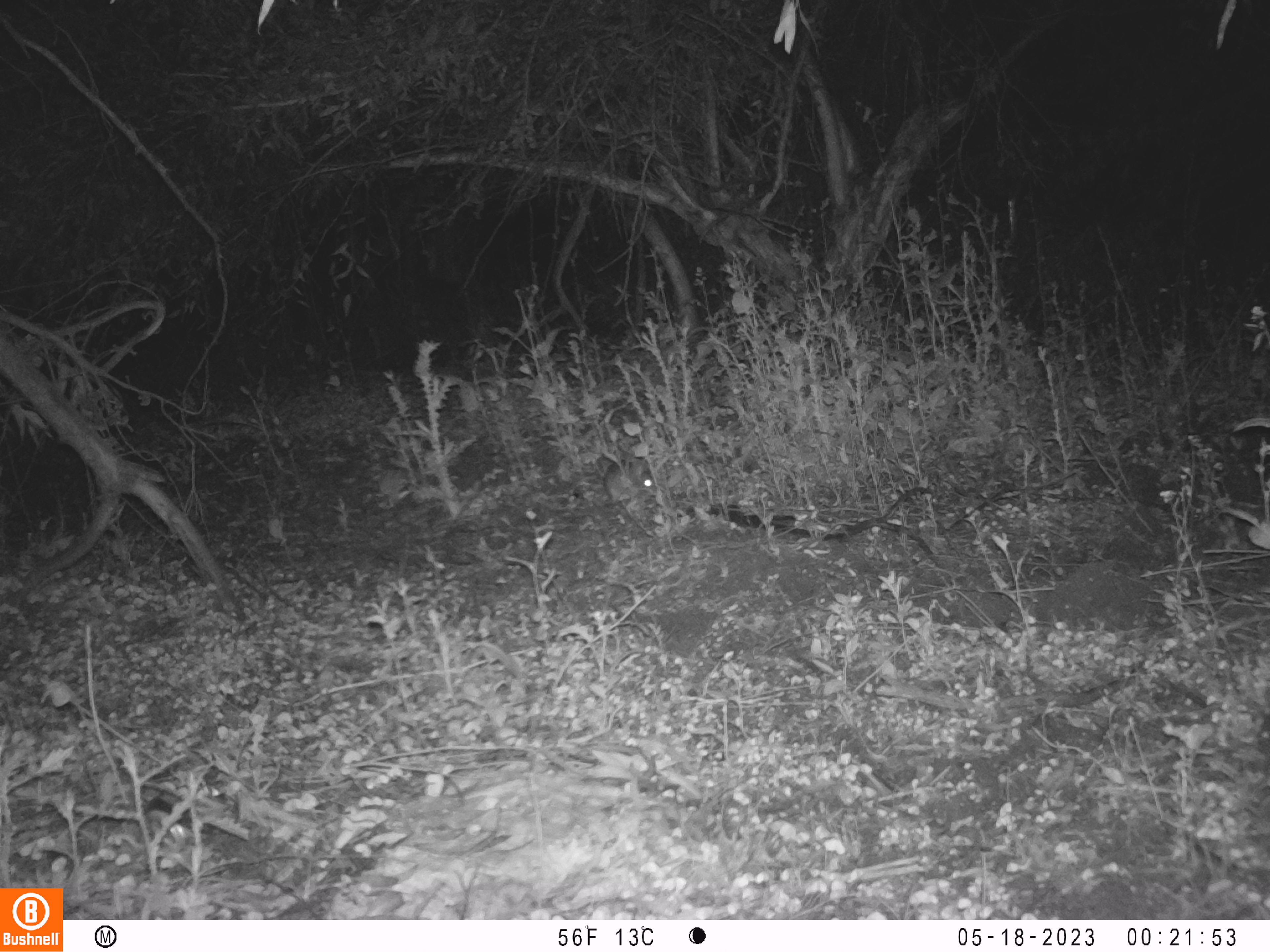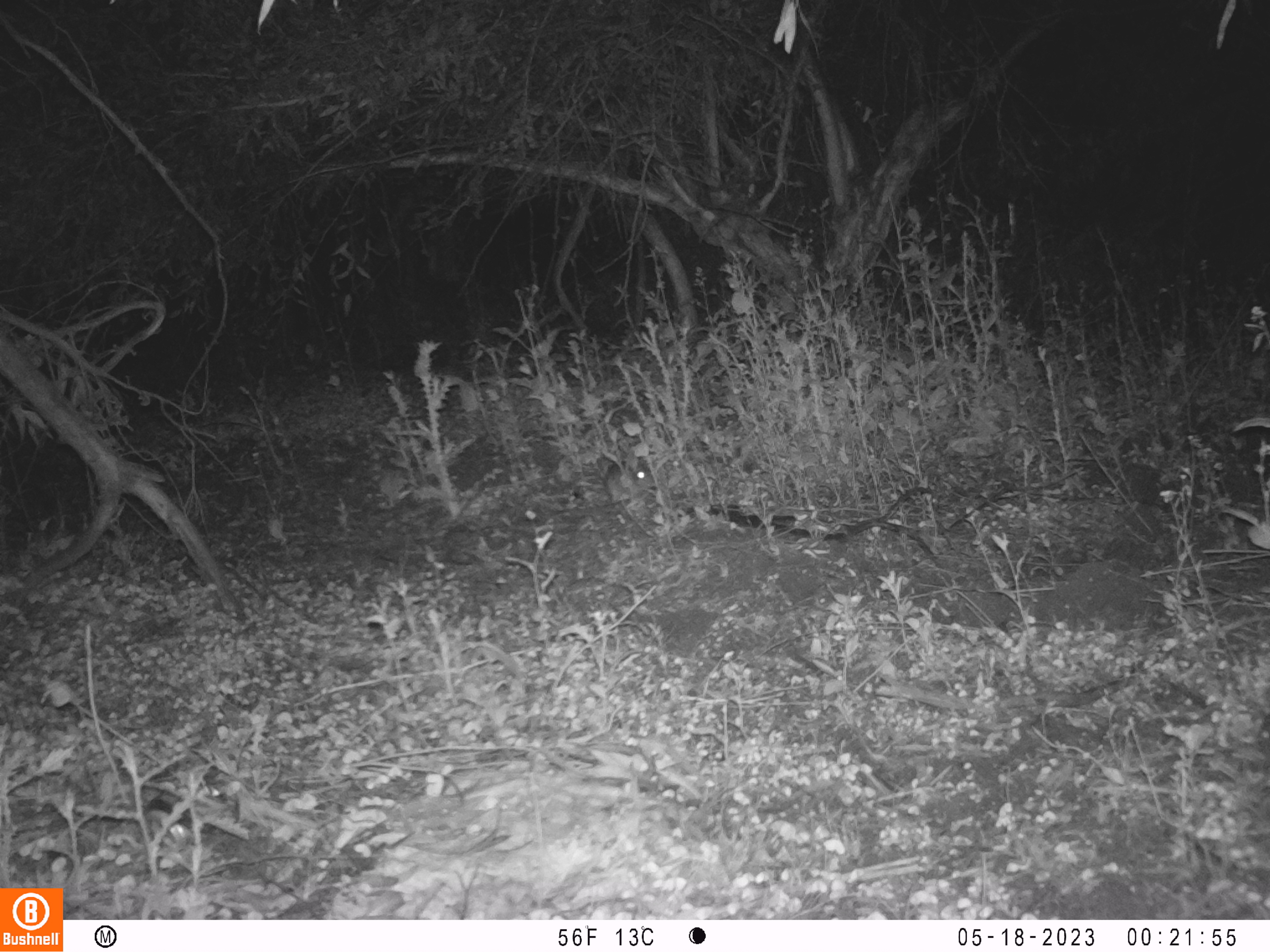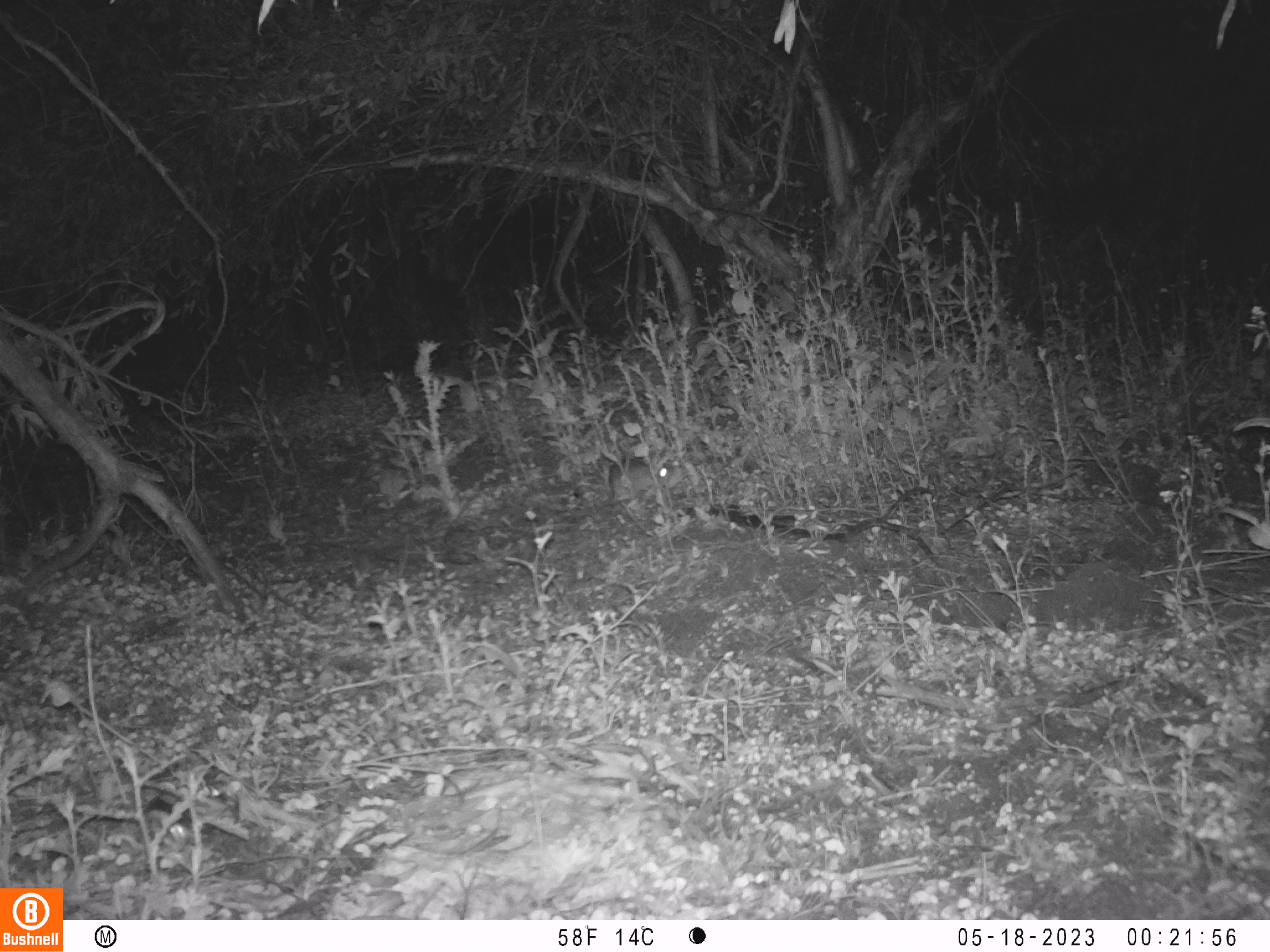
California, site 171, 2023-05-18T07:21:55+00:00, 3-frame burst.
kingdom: Animalia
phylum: Chordata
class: Mammalia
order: Lagomorpha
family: Leporidae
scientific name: Leporidae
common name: rabbit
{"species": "rabbit (Leporidae)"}